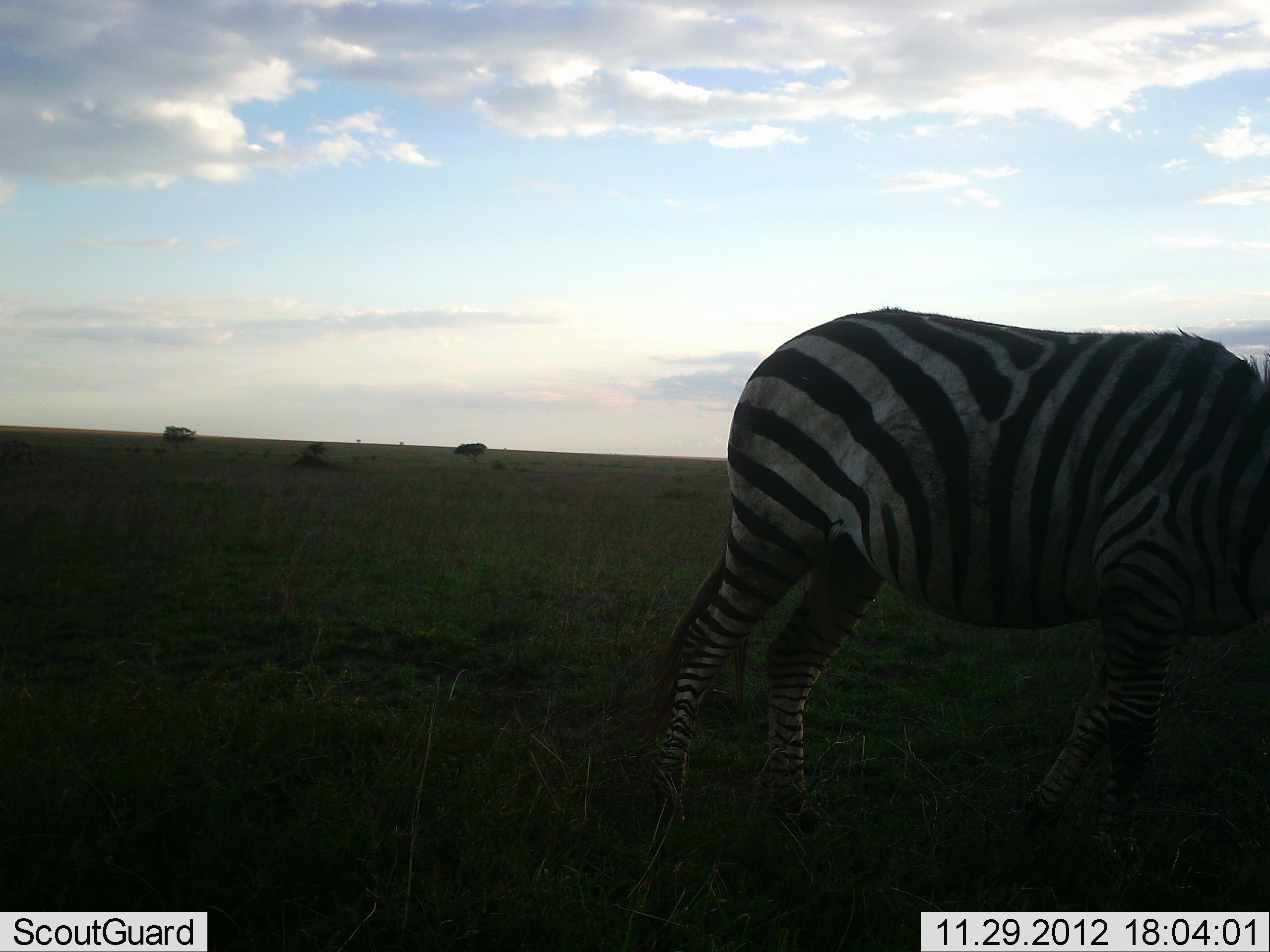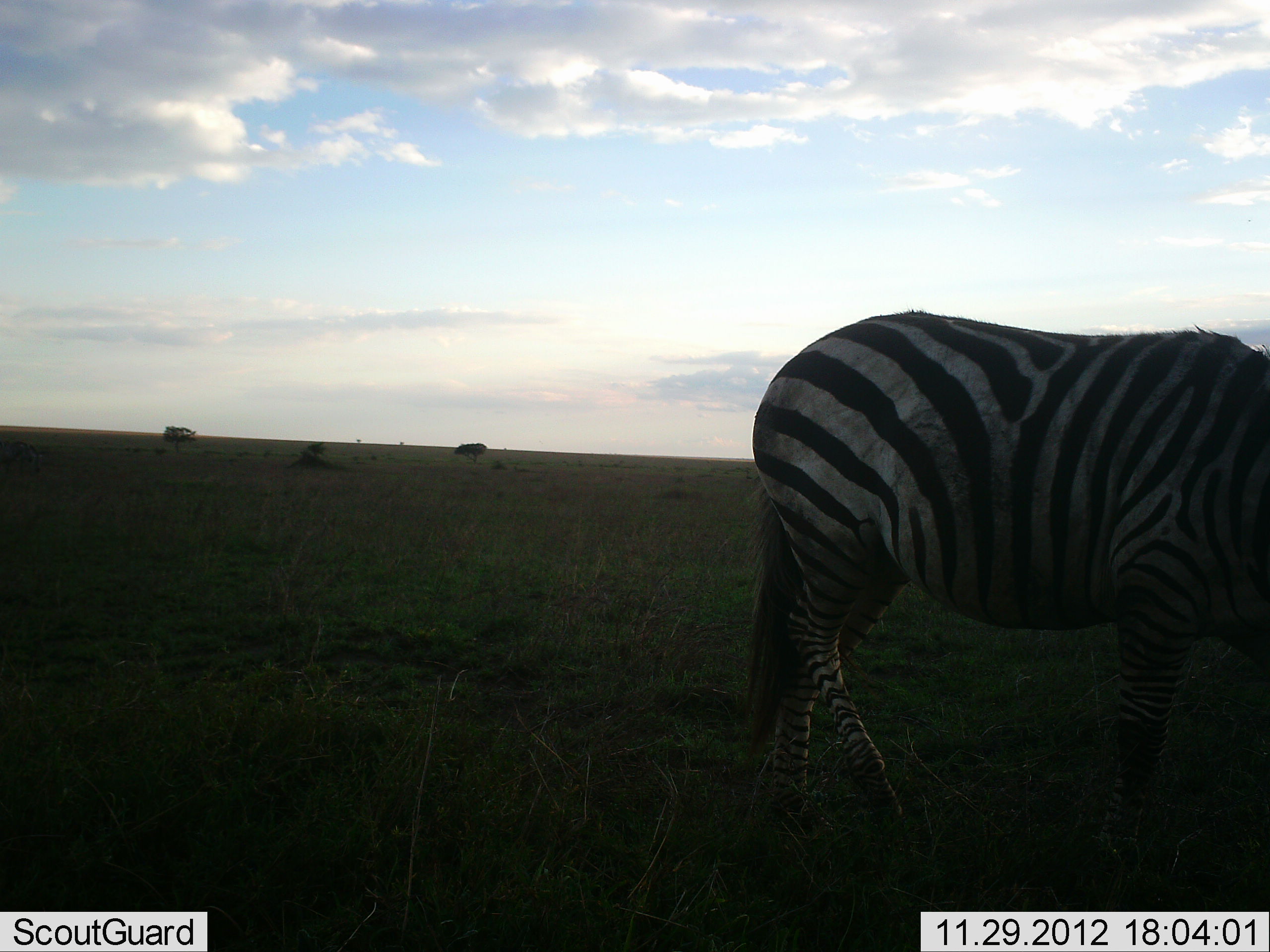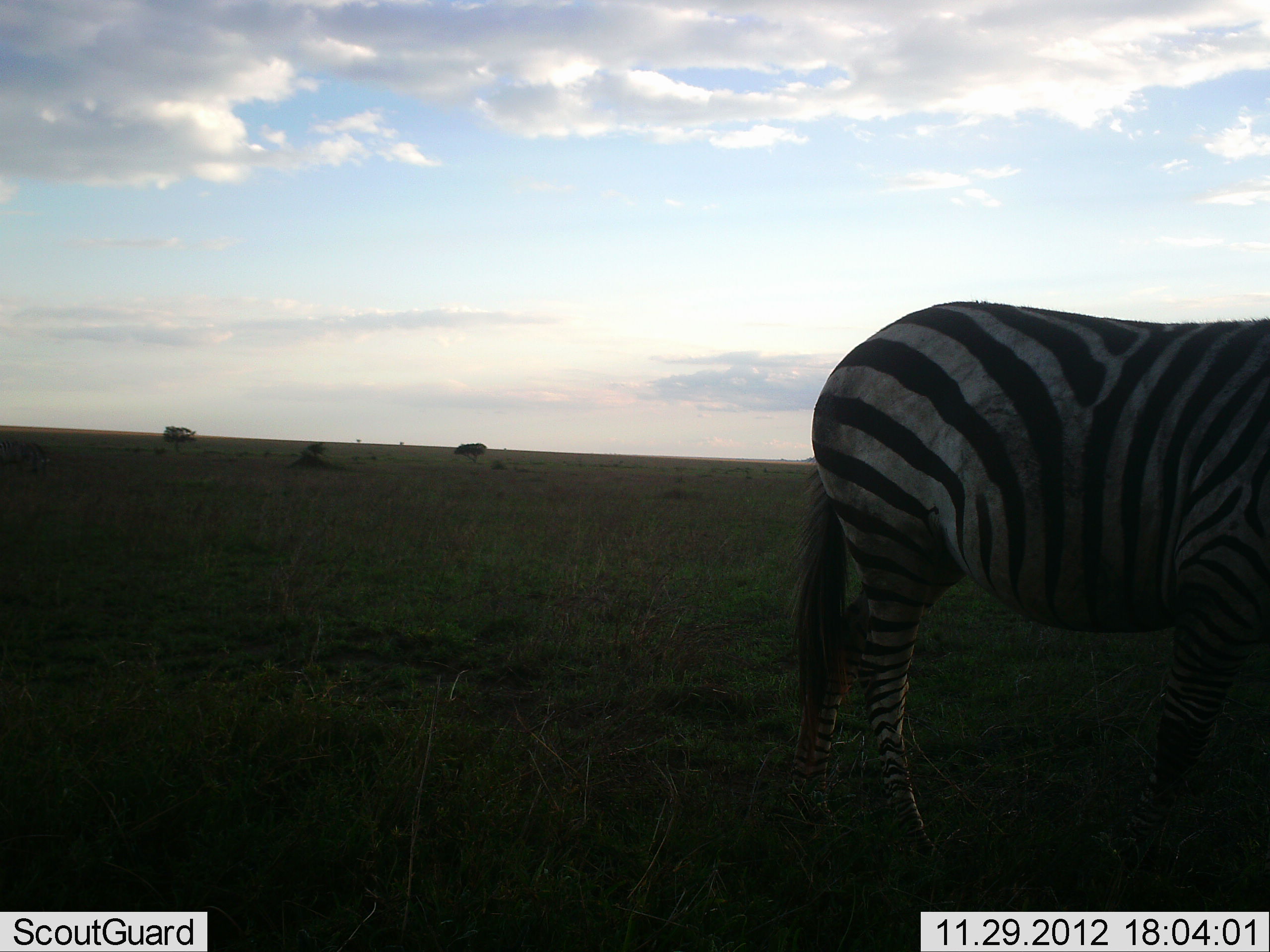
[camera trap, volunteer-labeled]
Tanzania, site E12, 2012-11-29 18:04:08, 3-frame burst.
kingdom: Animalia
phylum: Chordata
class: Mammalia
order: Perissodactyla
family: Equidae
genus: Equus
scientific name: Equus quagga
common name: plains zebra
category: zebra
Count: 1.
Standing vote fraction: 0%.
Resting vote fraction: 0%.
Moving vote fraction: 80%.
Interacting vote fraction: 0%.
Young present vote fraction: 0%.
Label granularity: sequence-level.